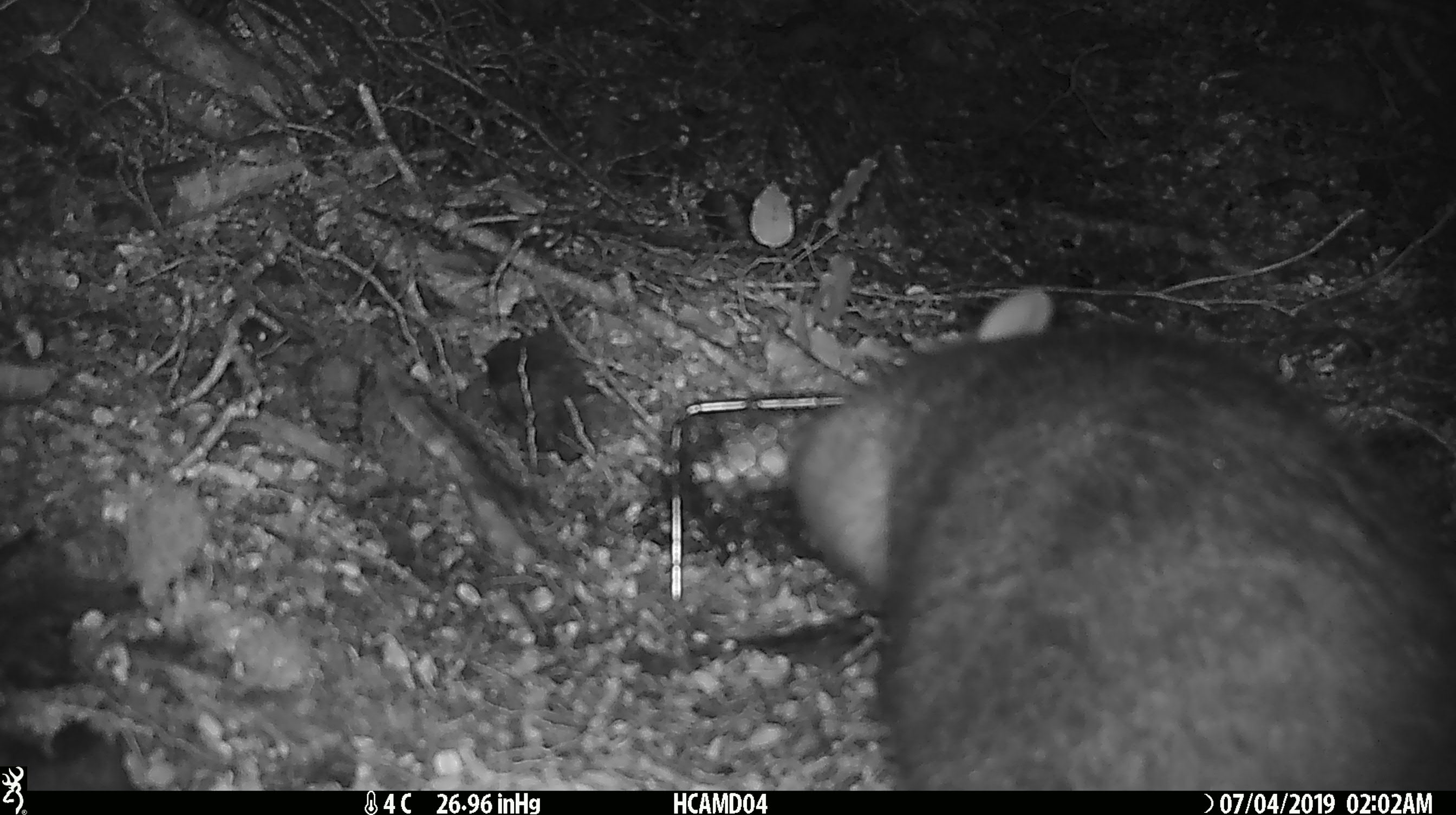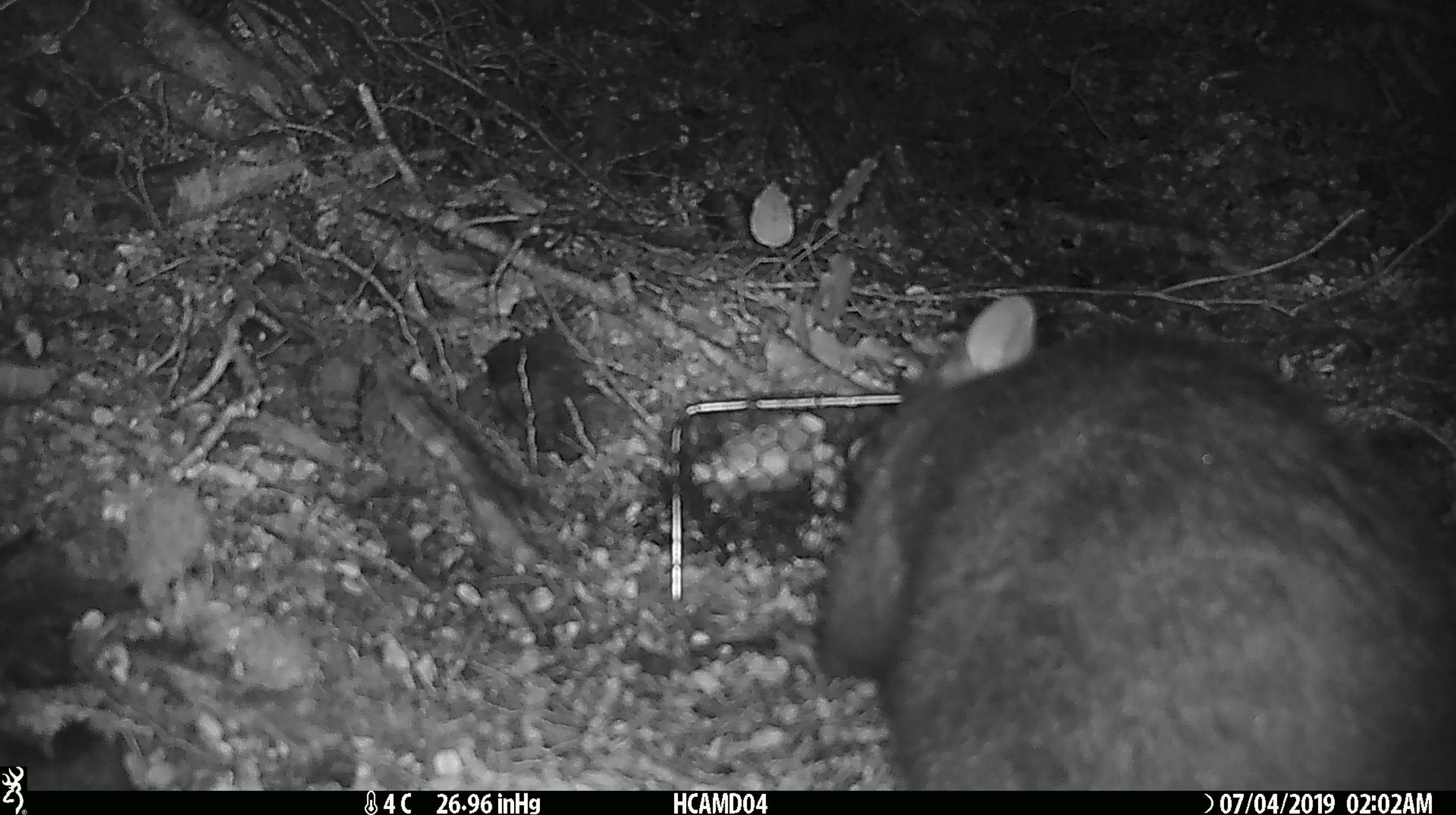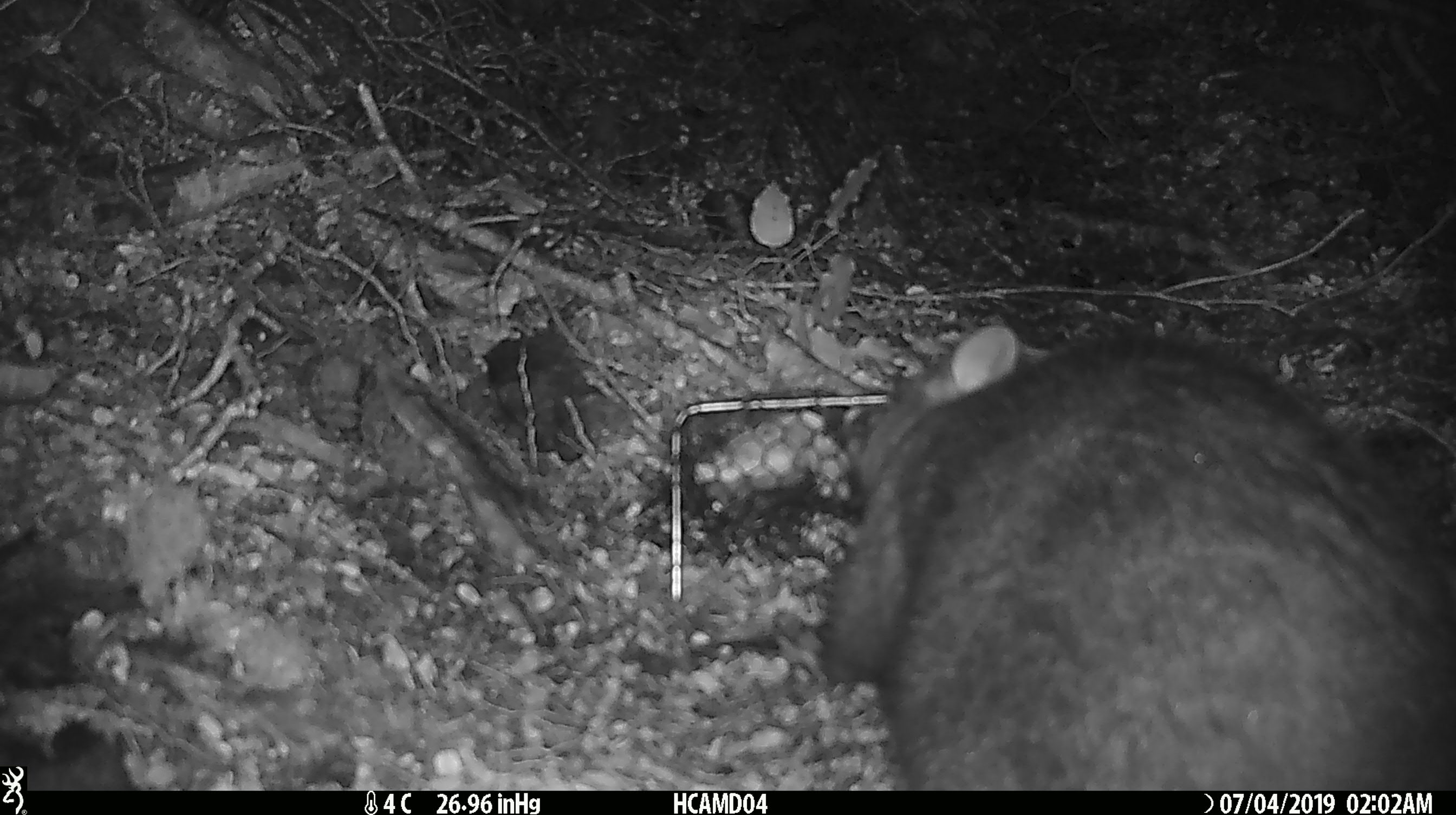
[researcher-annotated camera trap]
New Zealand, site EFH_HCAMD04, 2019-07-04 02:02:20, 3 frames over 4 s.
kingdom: Animalia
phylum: Chordata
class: Mammalia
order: Diprotodontia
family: Phalangeridae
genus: Trichosurus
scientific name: Trichosurus vulpecula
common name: common brushtail possum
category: possum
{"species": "possum (common brushtail possum) (Trichosurus vulpecula)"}